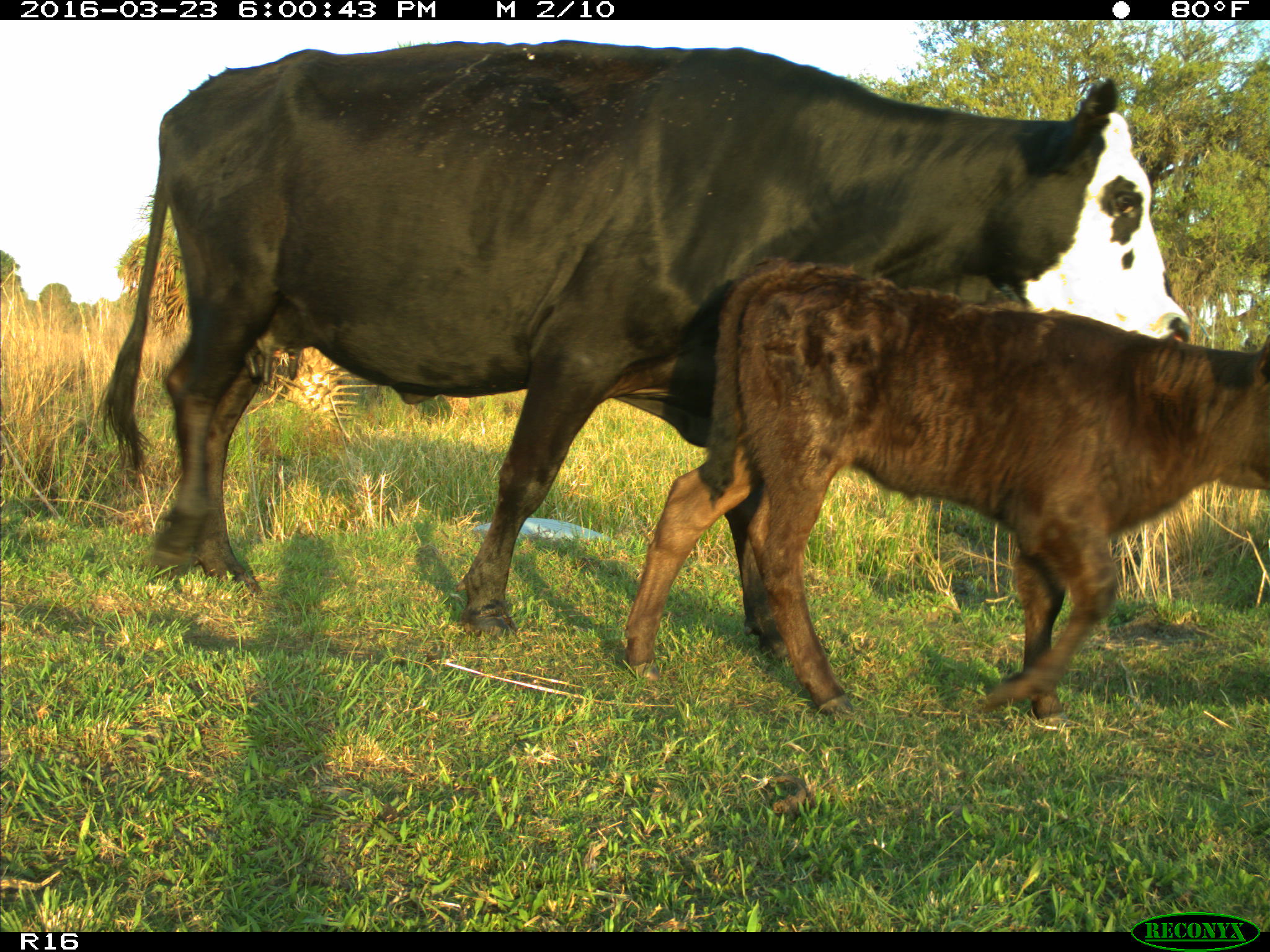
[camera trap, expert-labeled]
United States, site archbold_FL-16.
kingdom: Animalia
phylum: Chordata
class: Mammalia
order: Artiodactyla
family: Bovidae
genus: Bos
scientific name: Bos taurus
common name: domestic cow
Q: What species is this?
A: Bos taurus (domestic cow).